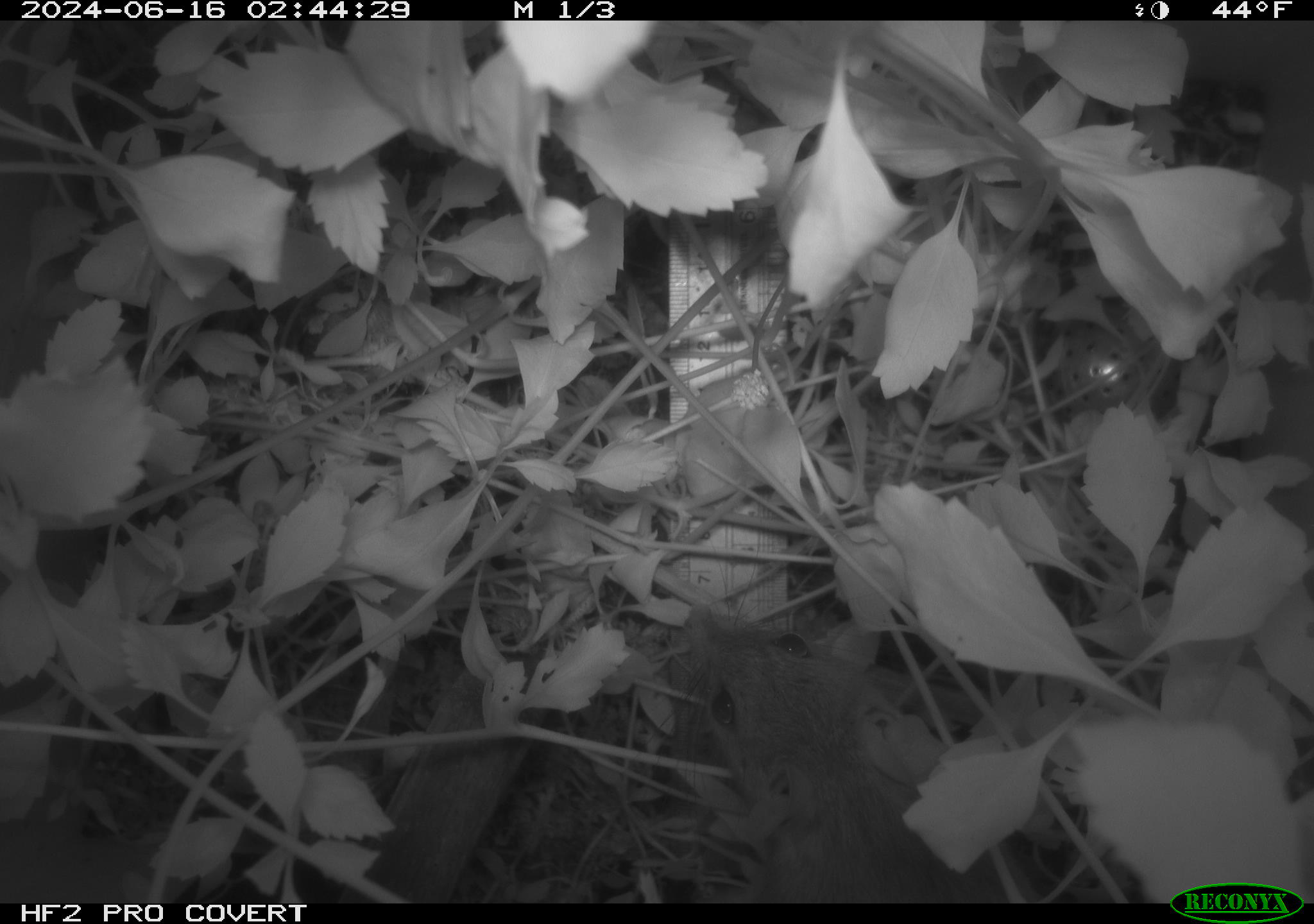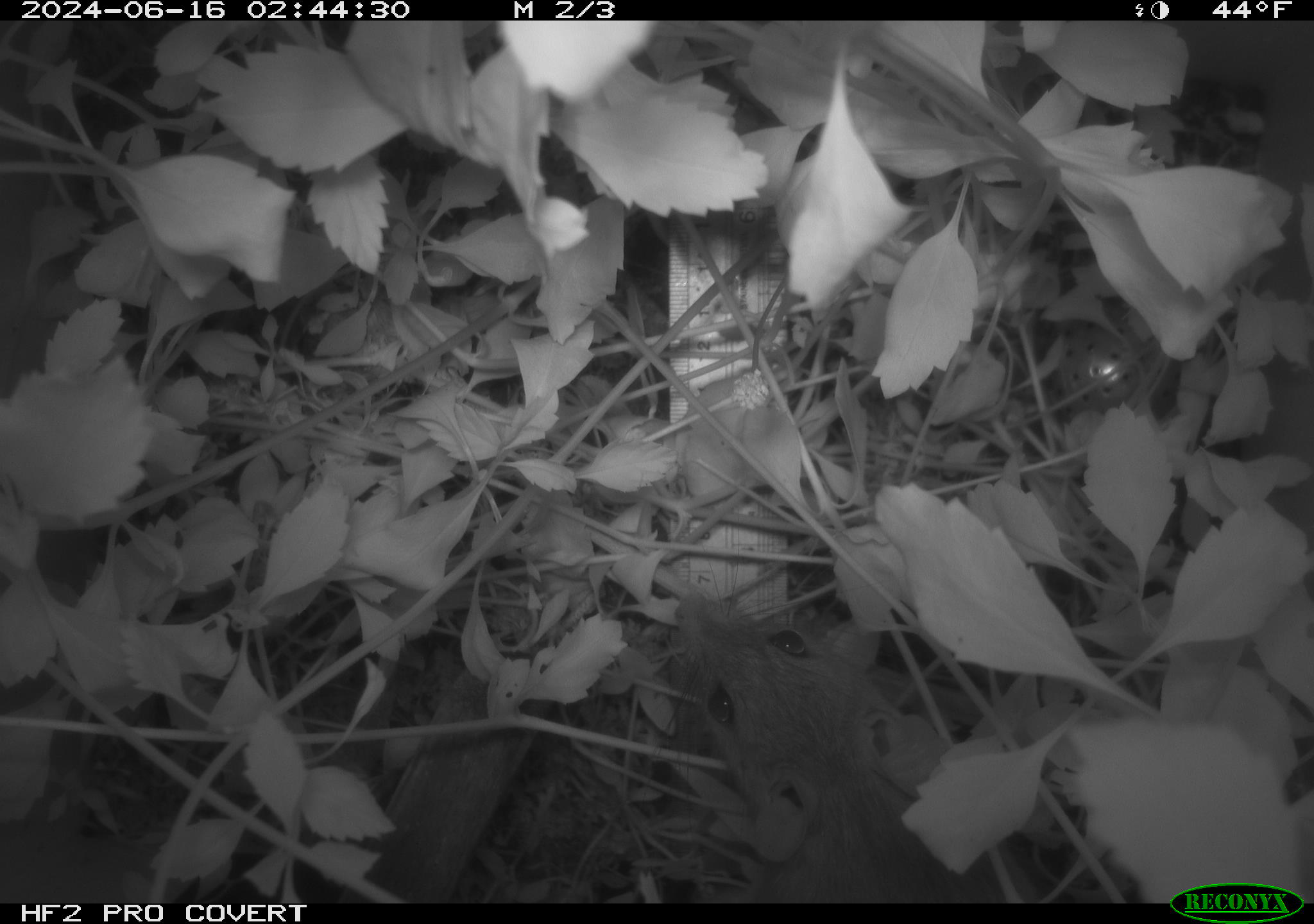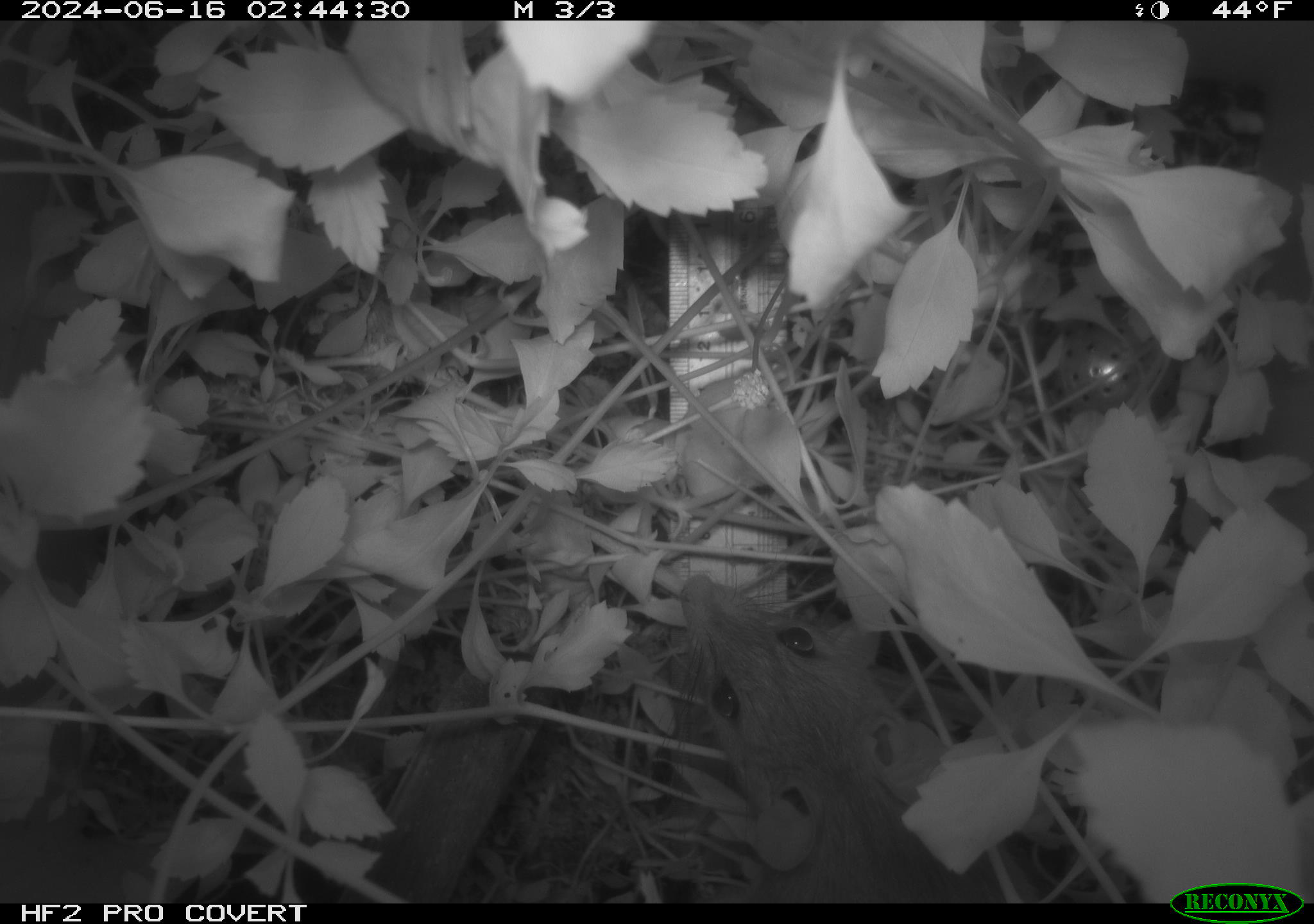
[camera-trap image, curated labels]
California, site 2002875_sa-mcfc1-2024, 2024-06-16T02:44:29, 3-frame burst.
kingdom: Animalia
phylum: Chordata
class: Mammalia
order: Rodentia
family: Muridae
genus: Rattus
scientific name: Rattus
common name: rat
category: rattus species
Rattus species (rat) (Rattus).